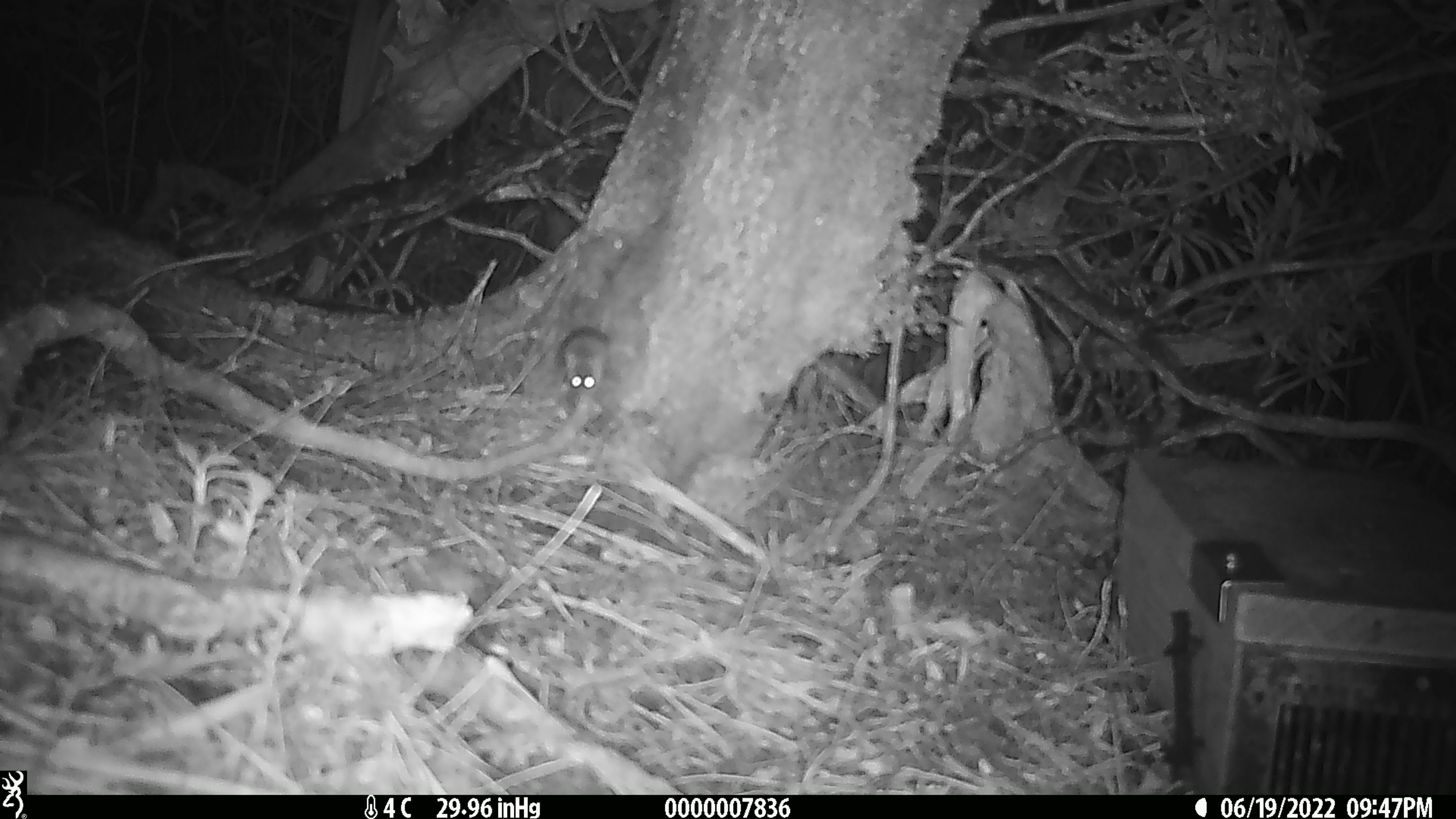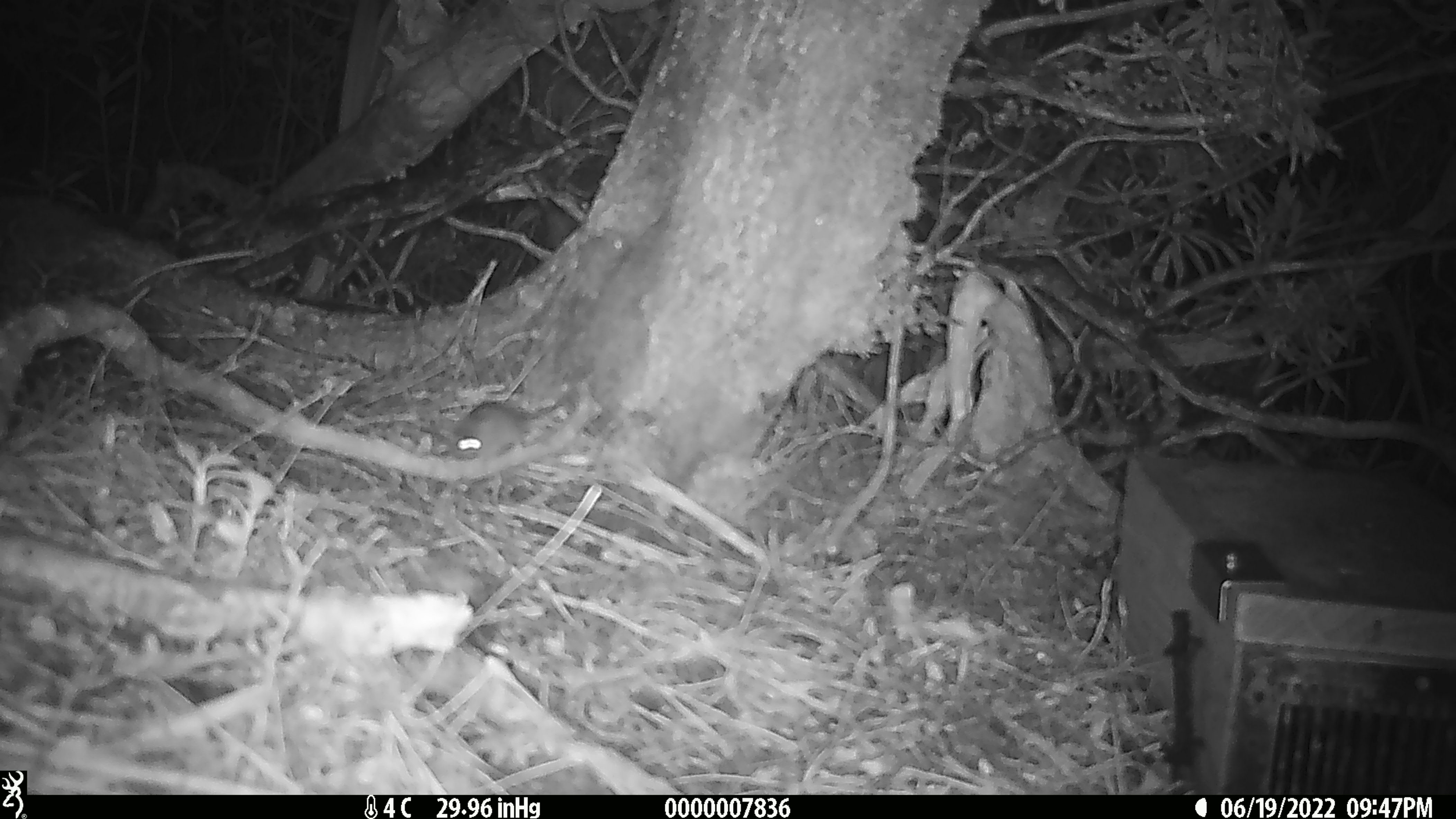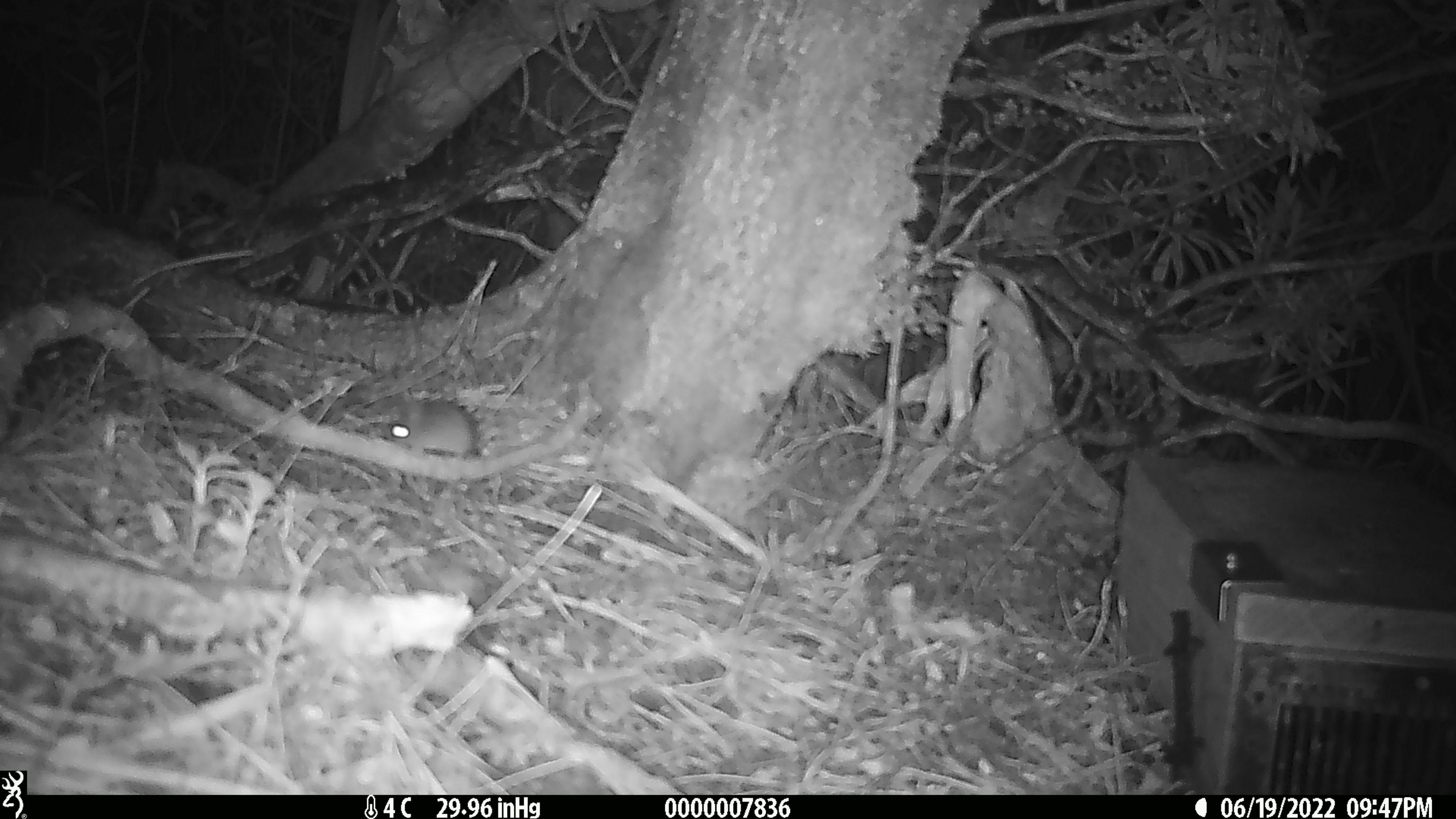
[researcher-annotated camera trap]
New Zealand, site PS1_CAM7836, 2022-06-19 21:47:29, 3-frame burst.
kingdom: Animalia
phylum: Chordata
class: Mammalia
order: Rodentia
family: Muridae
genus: Mus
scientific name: Mus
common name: mouse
Mouse (Mus).